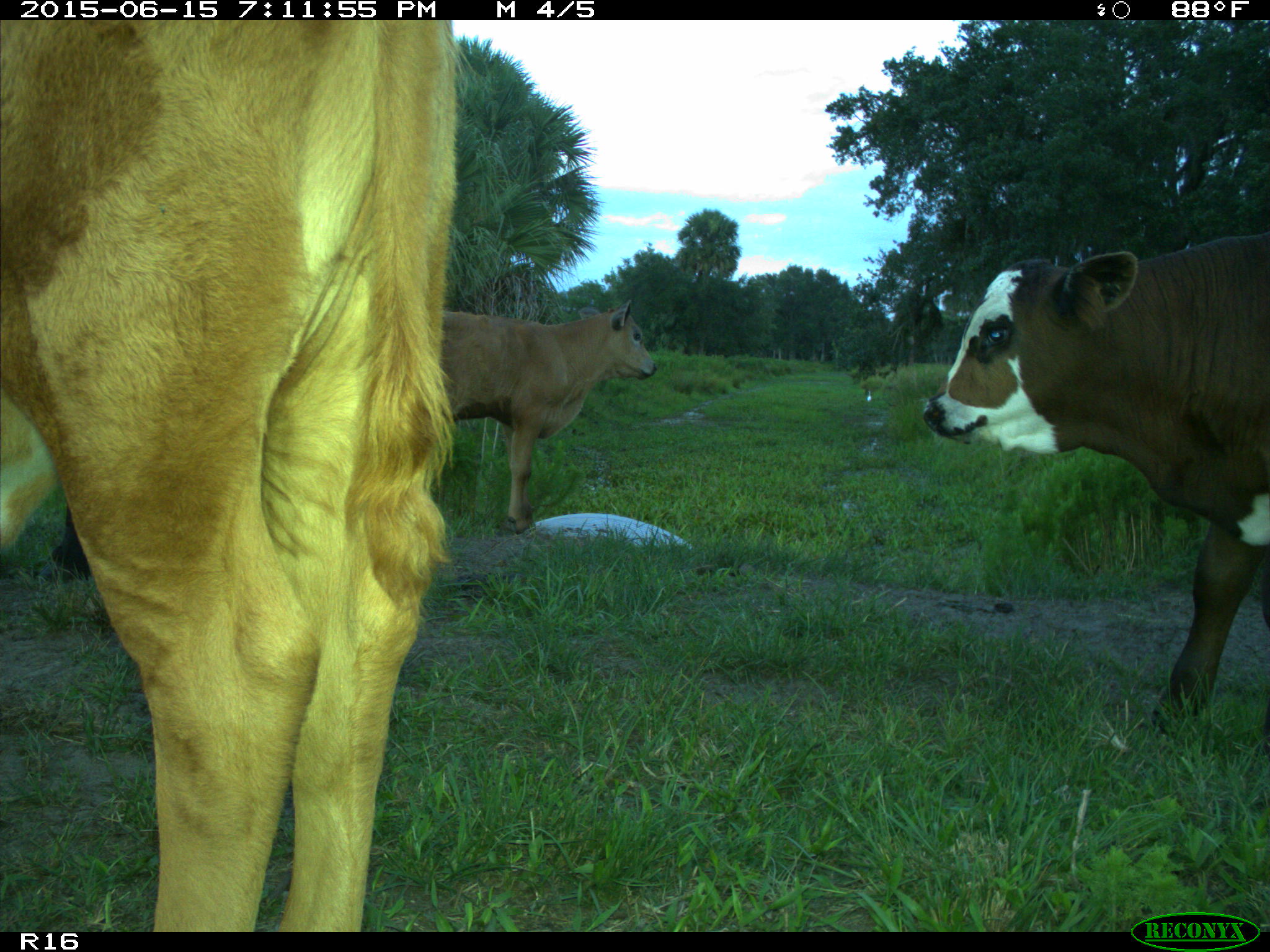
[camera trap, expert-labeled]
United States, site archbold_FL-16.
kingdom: Animalia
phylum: Chordata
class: Mammalia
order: Artiodactyla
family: Bovidae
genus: Bos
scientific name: Bos taurus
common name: domestic cow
Bos taurus (domestic cow).